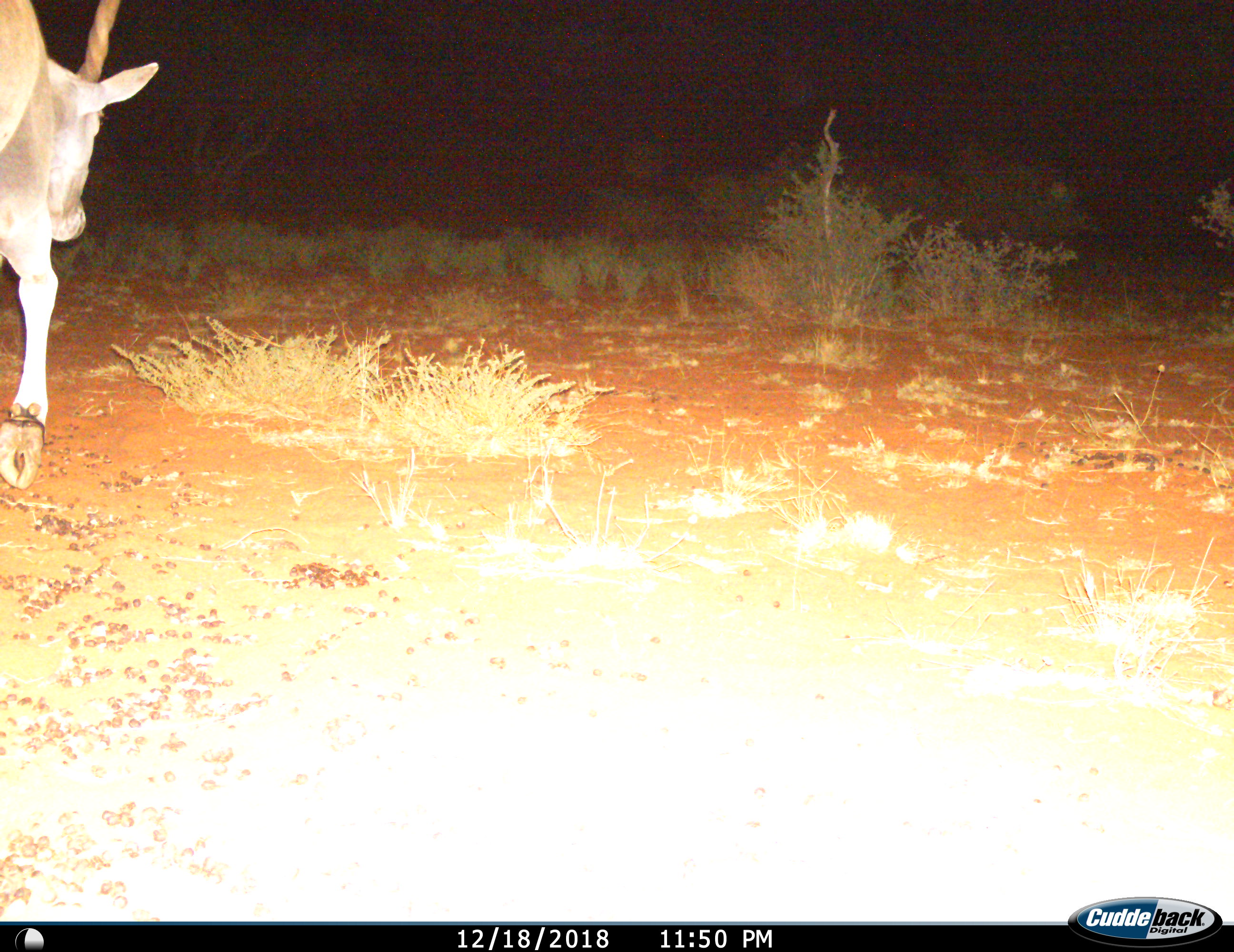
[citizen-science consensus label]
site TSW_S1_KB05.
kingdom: Animalia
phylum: Chordata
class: Mammalia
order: Artiodactyla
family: Bovidae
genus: Tragelaphus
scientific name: Tragelaphus oryx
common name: eland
Eland (Tragelaphus oryx), count 1. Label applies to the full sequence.